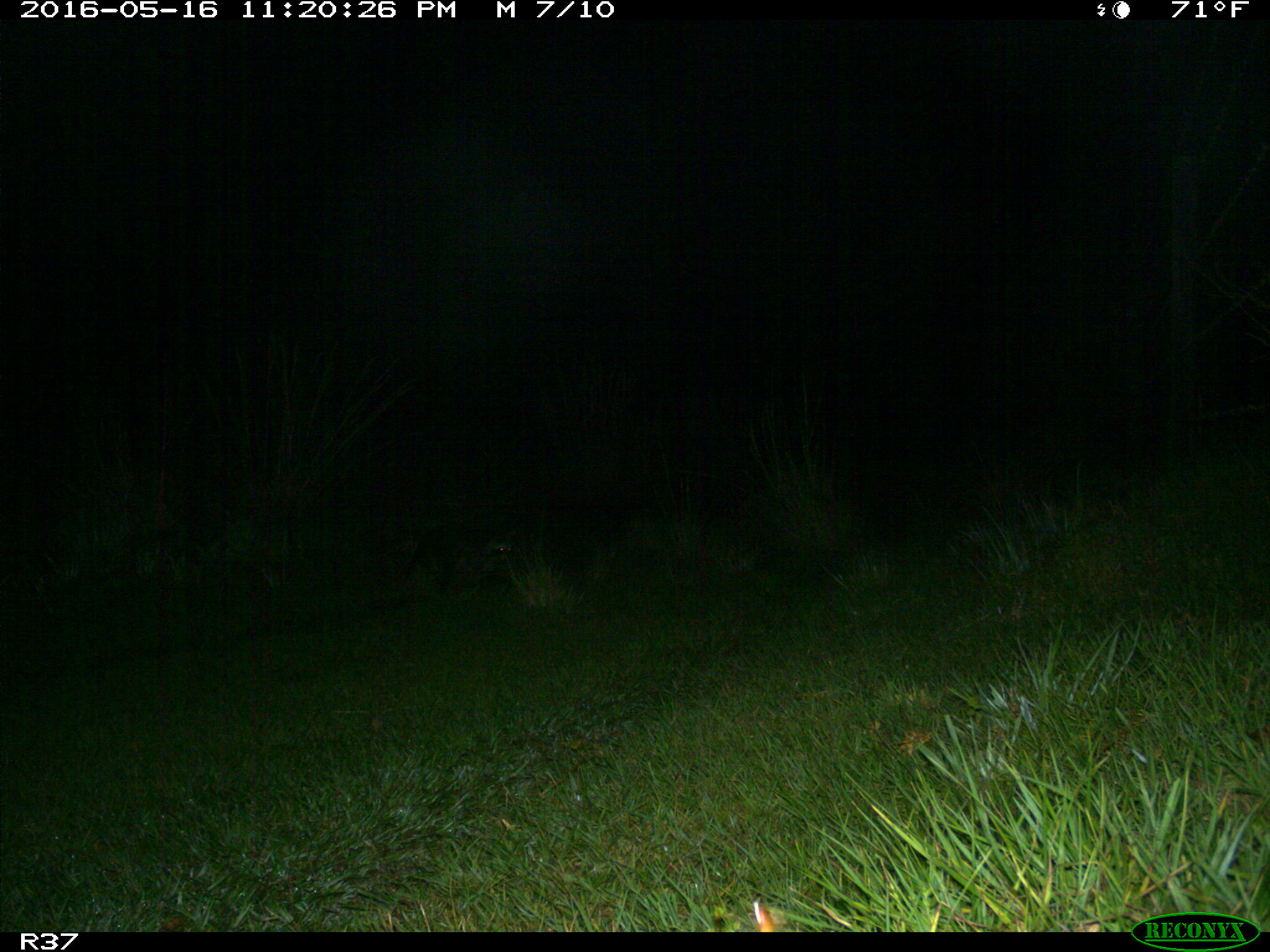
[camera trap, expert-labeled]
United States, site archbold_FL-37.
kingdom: Animalia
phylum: Chordata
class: Mammalia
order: Carnivora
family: Procyonidae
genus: Procyon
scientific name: Procyon lotor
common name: common raccoon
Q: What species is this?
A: Procyon lotor (common raccoon).